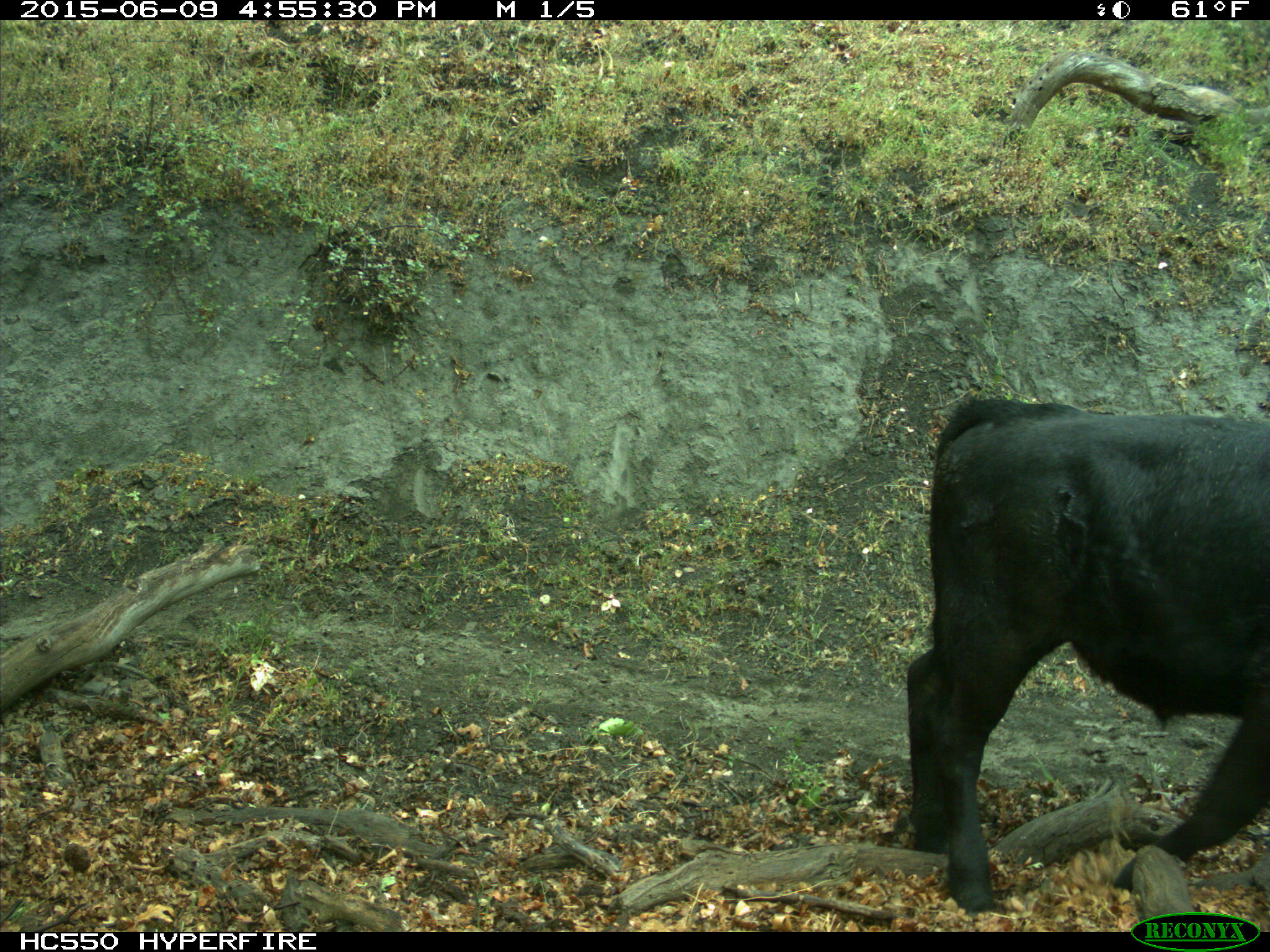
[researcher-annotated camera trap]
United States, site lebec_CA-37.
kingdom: Animalia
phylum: Chordata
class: Mammalia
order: Artiodactyla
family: Bovidae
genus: Bos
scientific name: Bos taurus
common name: domestic cow